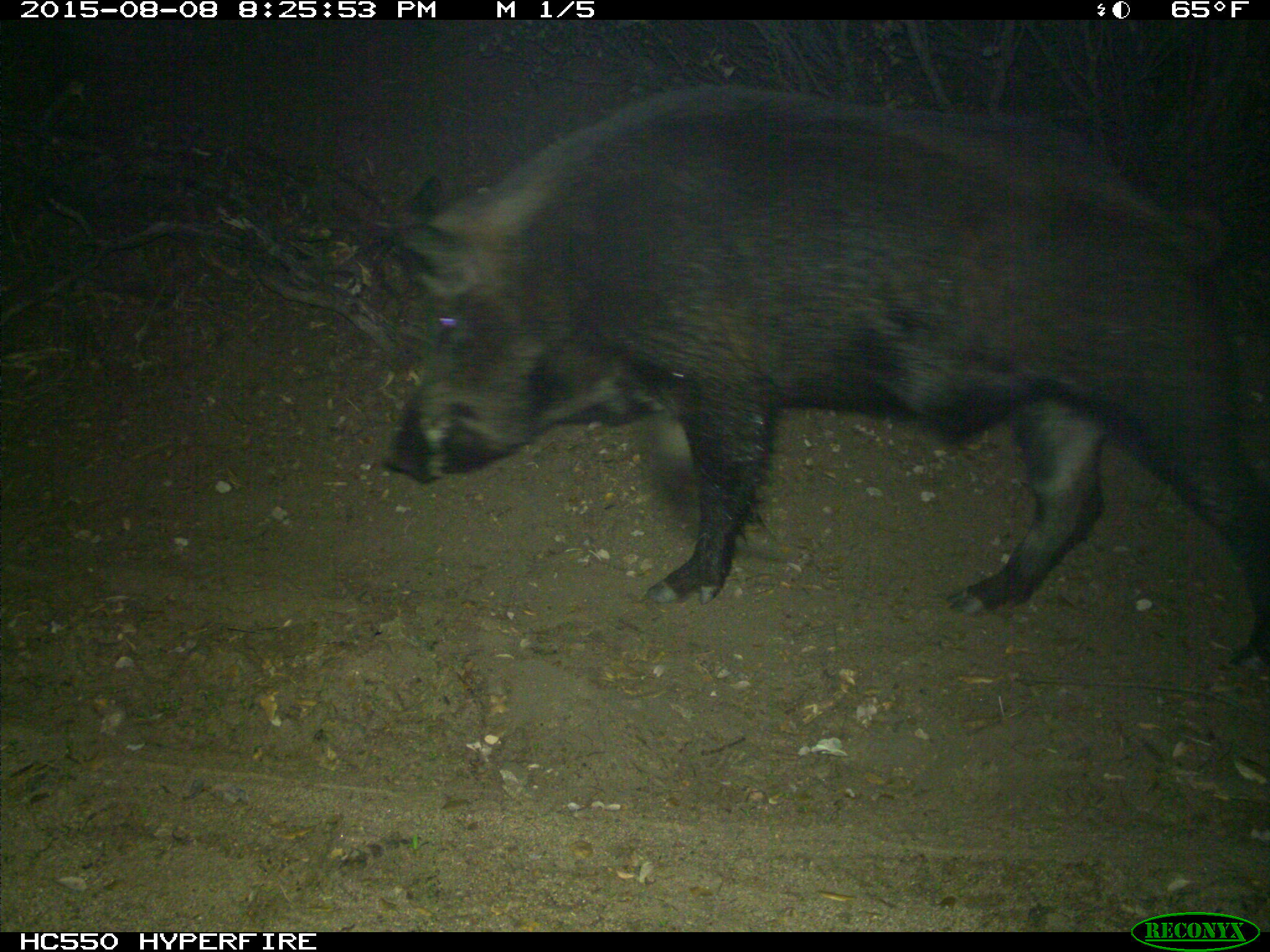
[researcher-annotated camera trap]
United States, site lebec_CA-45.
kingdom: Animalia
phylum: Chordata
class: Mammalia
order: Artiodactyla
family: Suidae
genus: Sus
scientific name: Sus scrofa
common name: wild boar